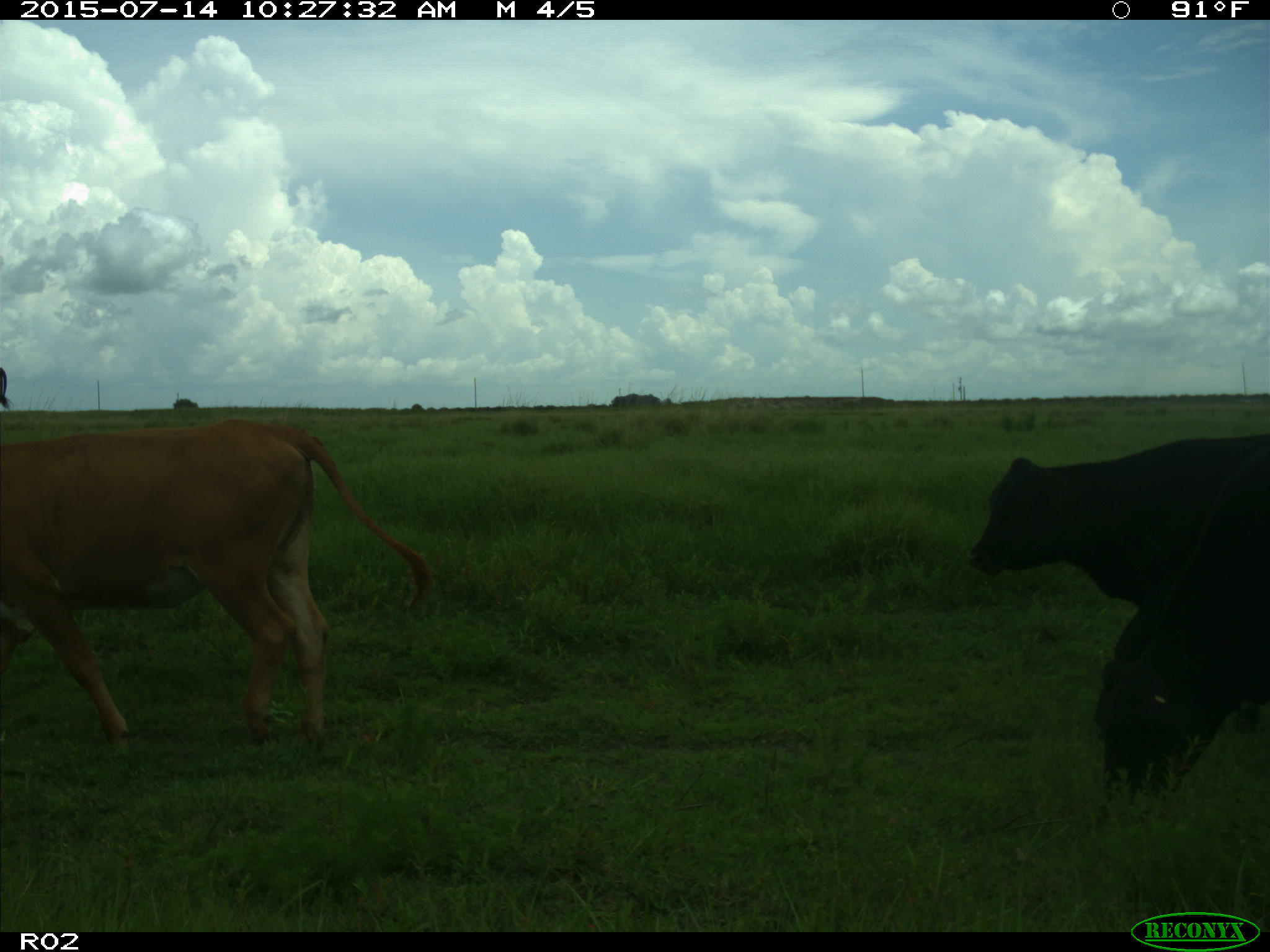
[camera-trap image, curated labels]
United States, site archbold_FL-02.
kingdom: Animalia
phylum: Chordata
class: Mammalia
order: Artiodactyla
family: Bovidae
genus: Bos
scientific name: Bos taurus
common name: domestic cow